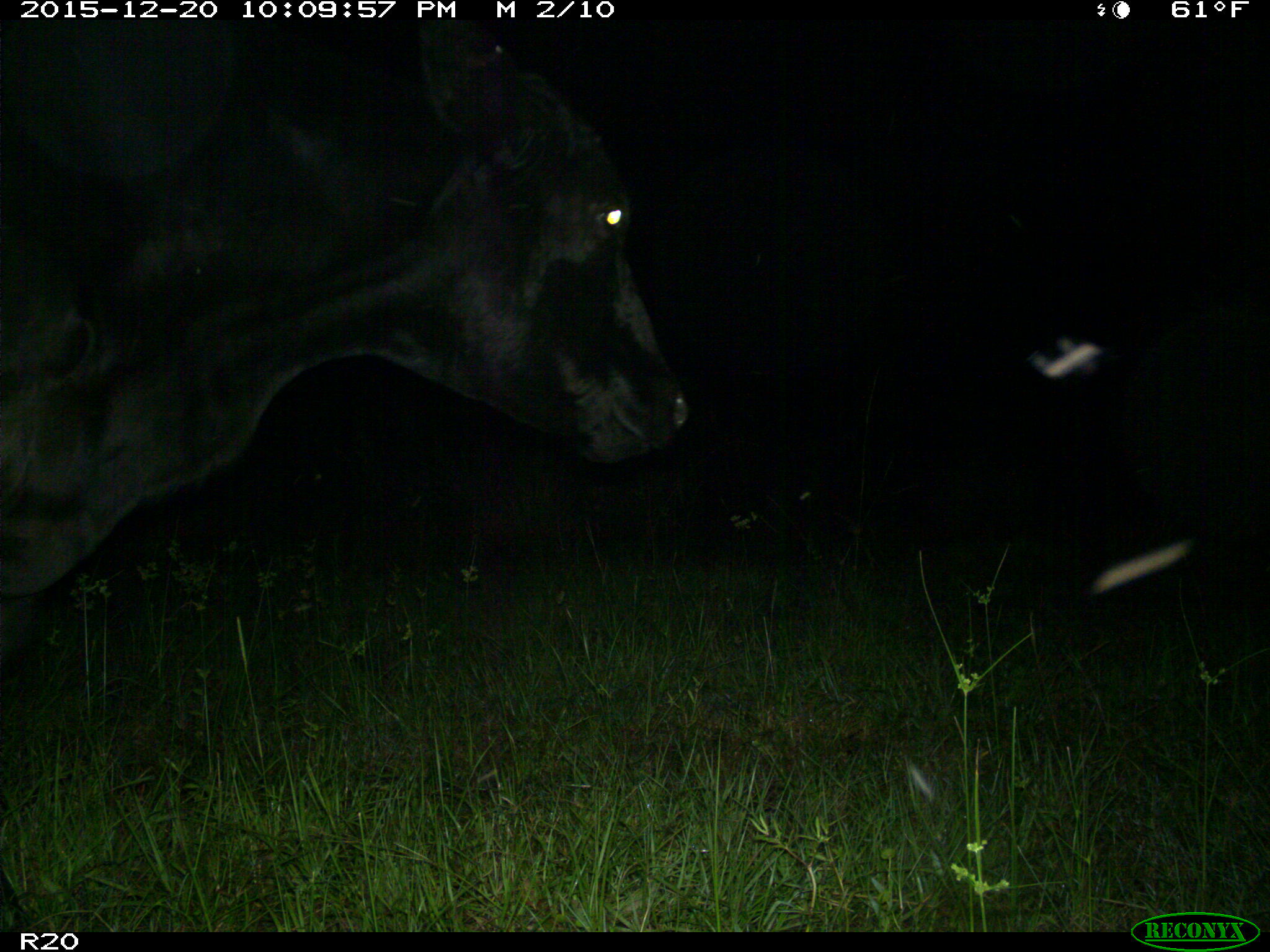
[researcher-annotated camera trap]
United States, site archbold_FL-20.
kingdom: Animalia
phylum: Chordata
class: Mammalia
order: Artiodactyla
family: Bovidae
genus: Bos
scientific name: Bos taurus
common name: domestic cow